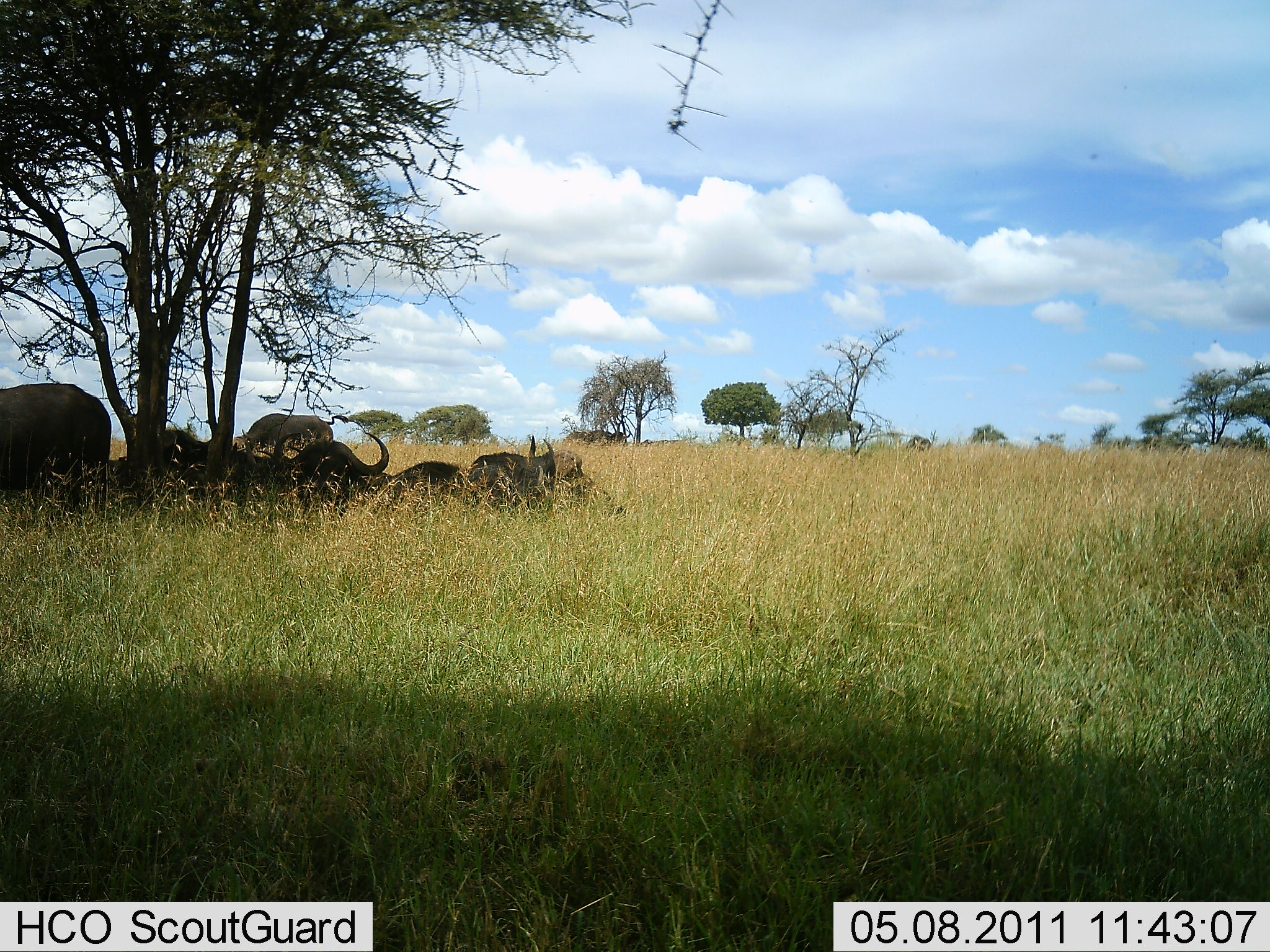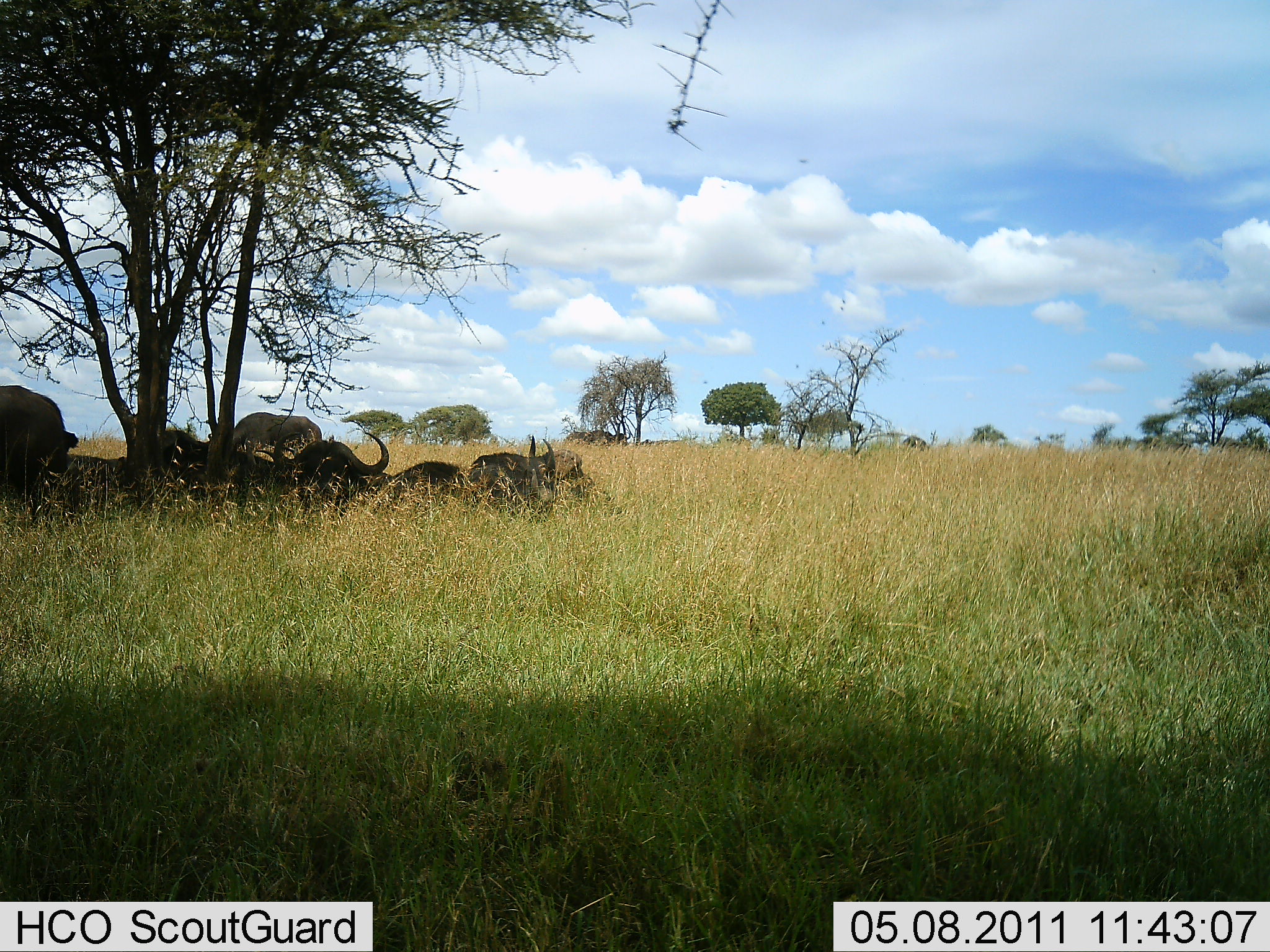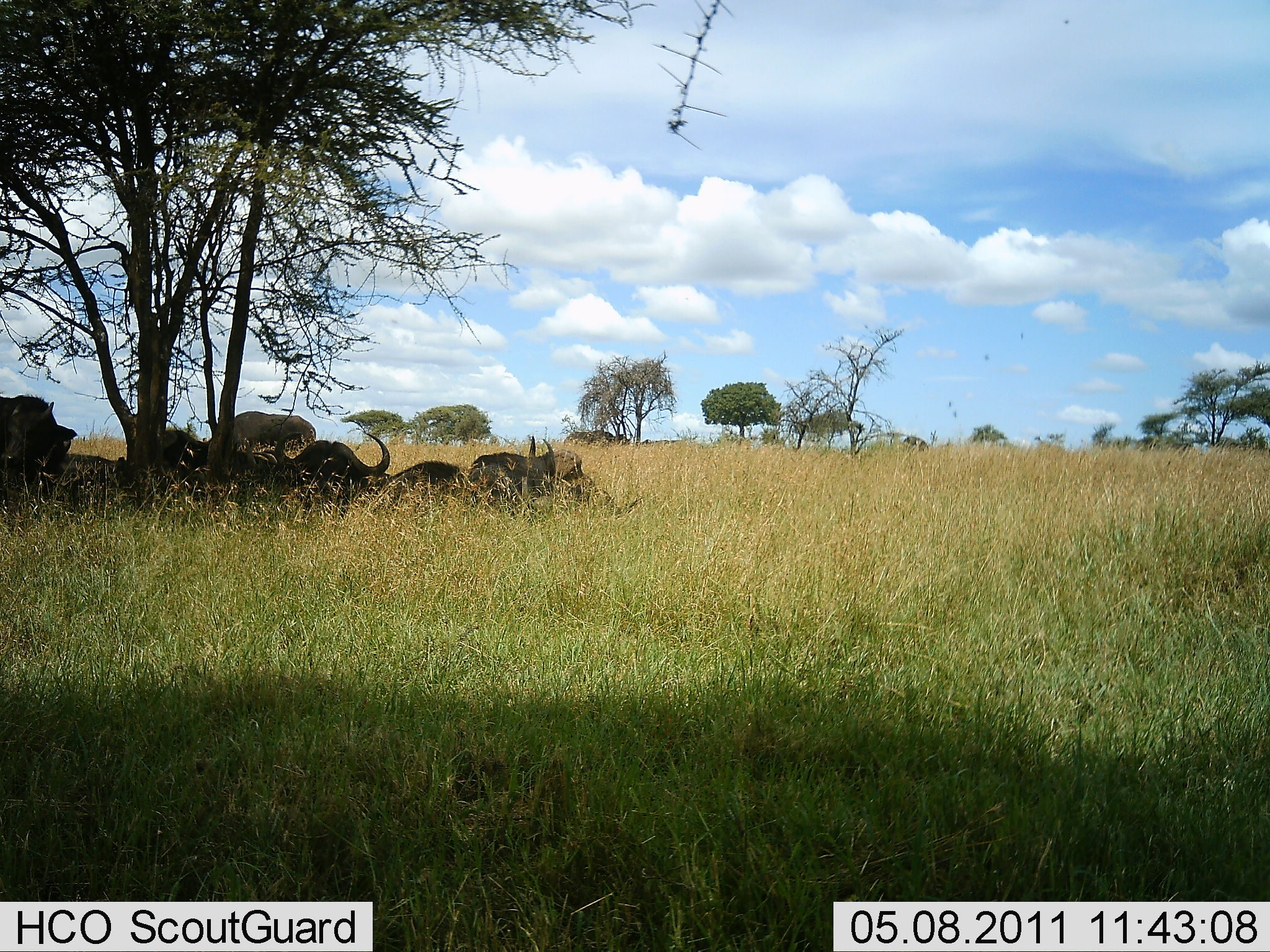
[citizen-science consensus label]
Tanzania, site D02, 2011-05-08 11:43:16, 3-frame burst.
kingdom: Animalia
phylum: Chordata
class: Mammalia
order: Artiodactyla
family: Bovidae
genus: Syncerus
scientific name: Syncerus caffer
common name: cape buffalo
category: buffalo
Buffalo (cape buffalo) (Syncerus caffer), count 6. Behavior (volunteer vote fractions): standing 33%, resting 92%, moving 33%, interacting 0%. Young present (vote fraction): 0%. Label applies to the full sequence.